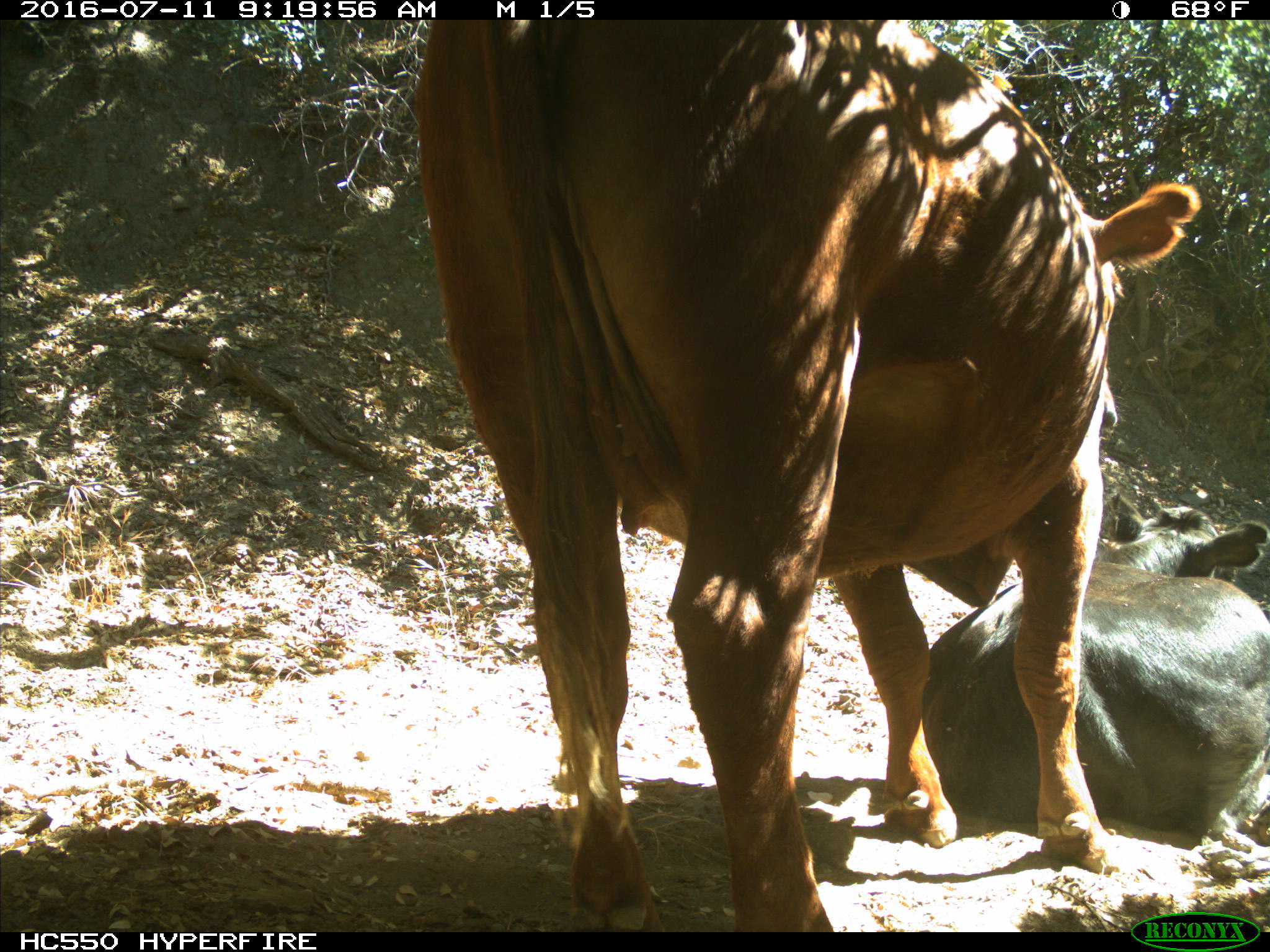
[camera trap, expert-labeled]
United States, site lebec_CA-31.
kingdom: Animalia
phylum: Chordata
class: Mammalia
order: Artiodactyla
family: Bovidae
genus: Bos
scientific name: Bos taurus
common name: domestic cow